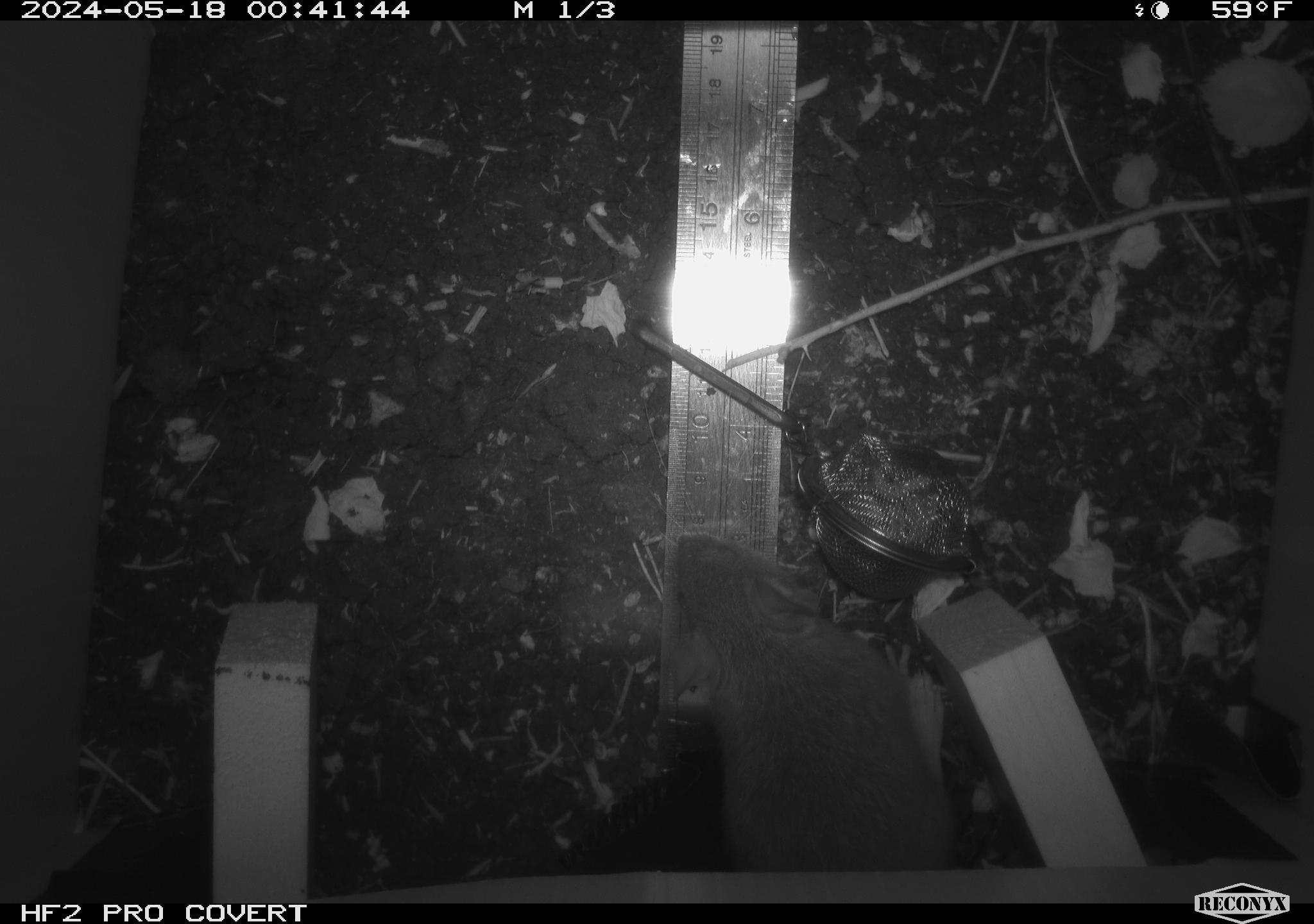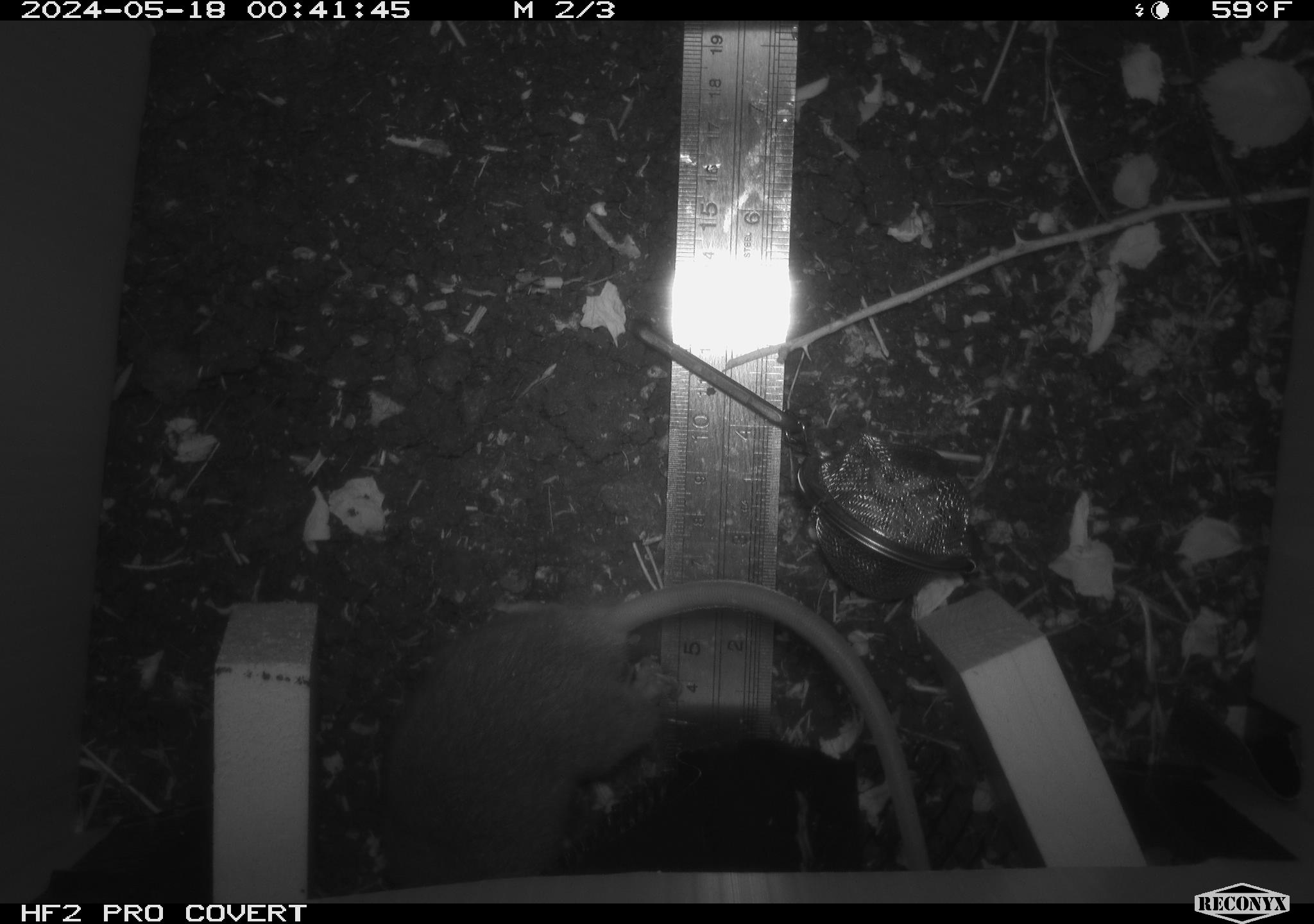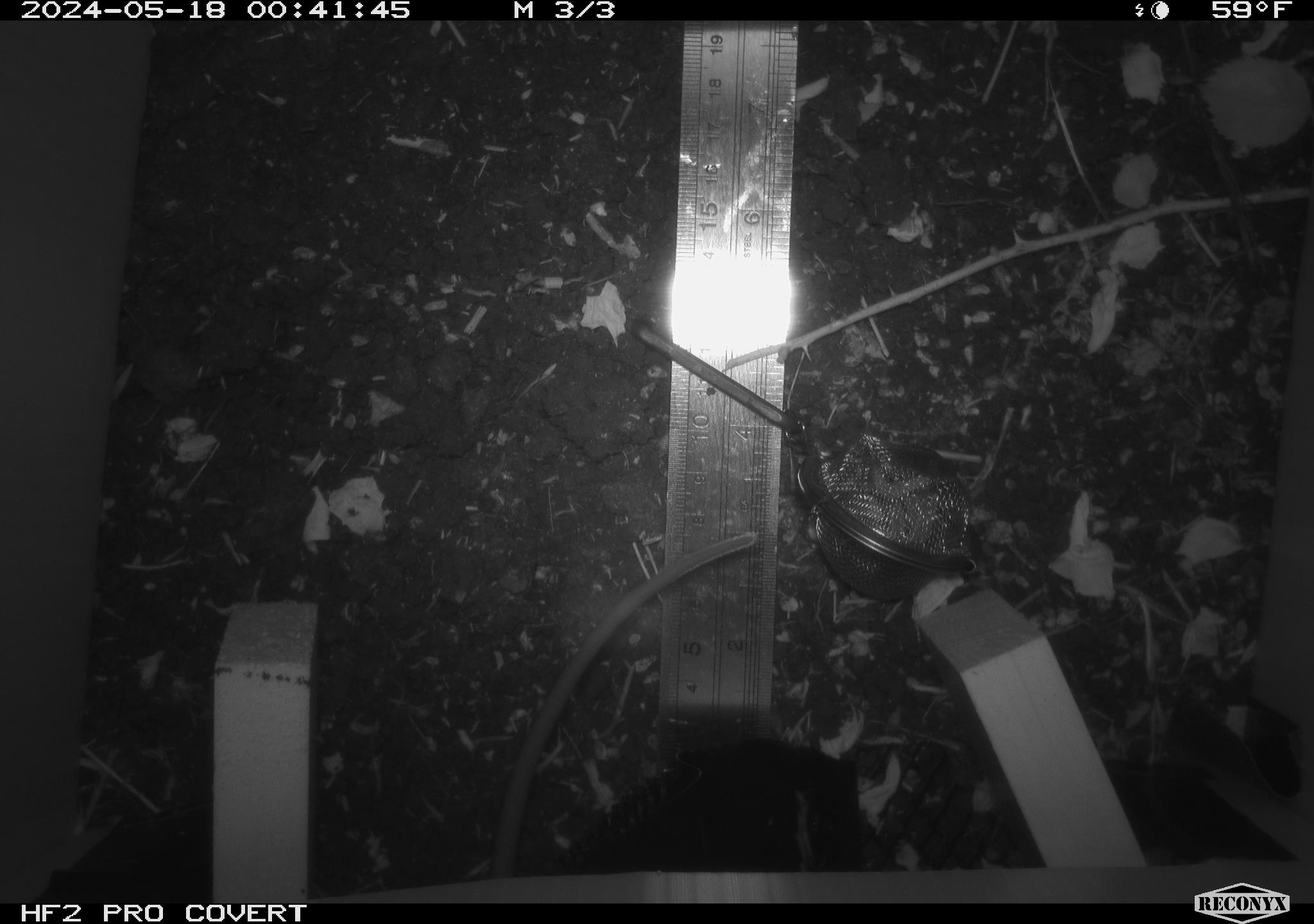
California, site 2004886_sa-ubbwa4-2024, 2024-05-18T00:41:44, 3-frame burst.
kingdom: Animalia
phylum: Chordata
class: Mammalia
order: Rodentia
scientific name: Rodentia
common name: woodrat or rat or mouse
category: woodrat or rat or mouse species